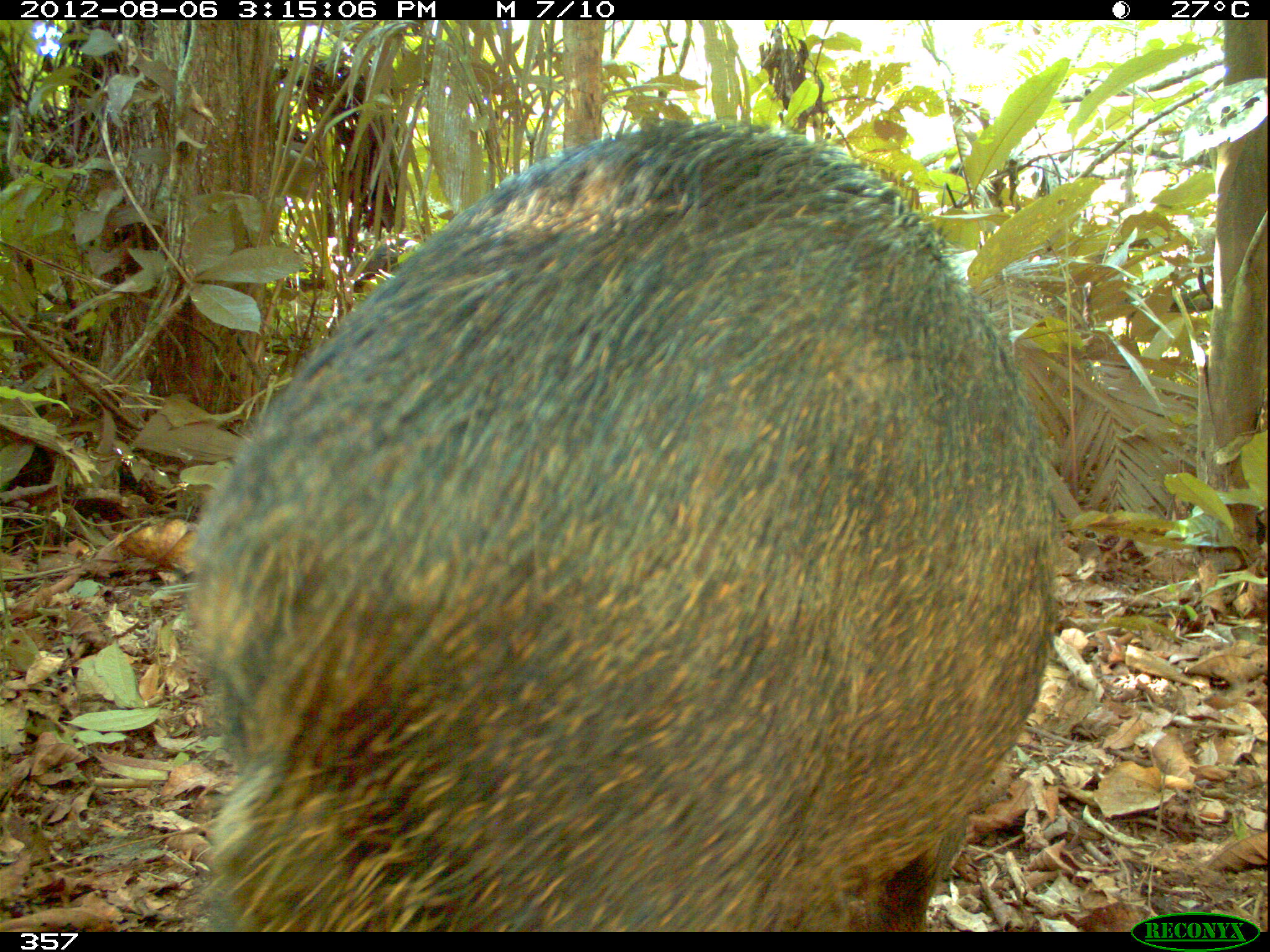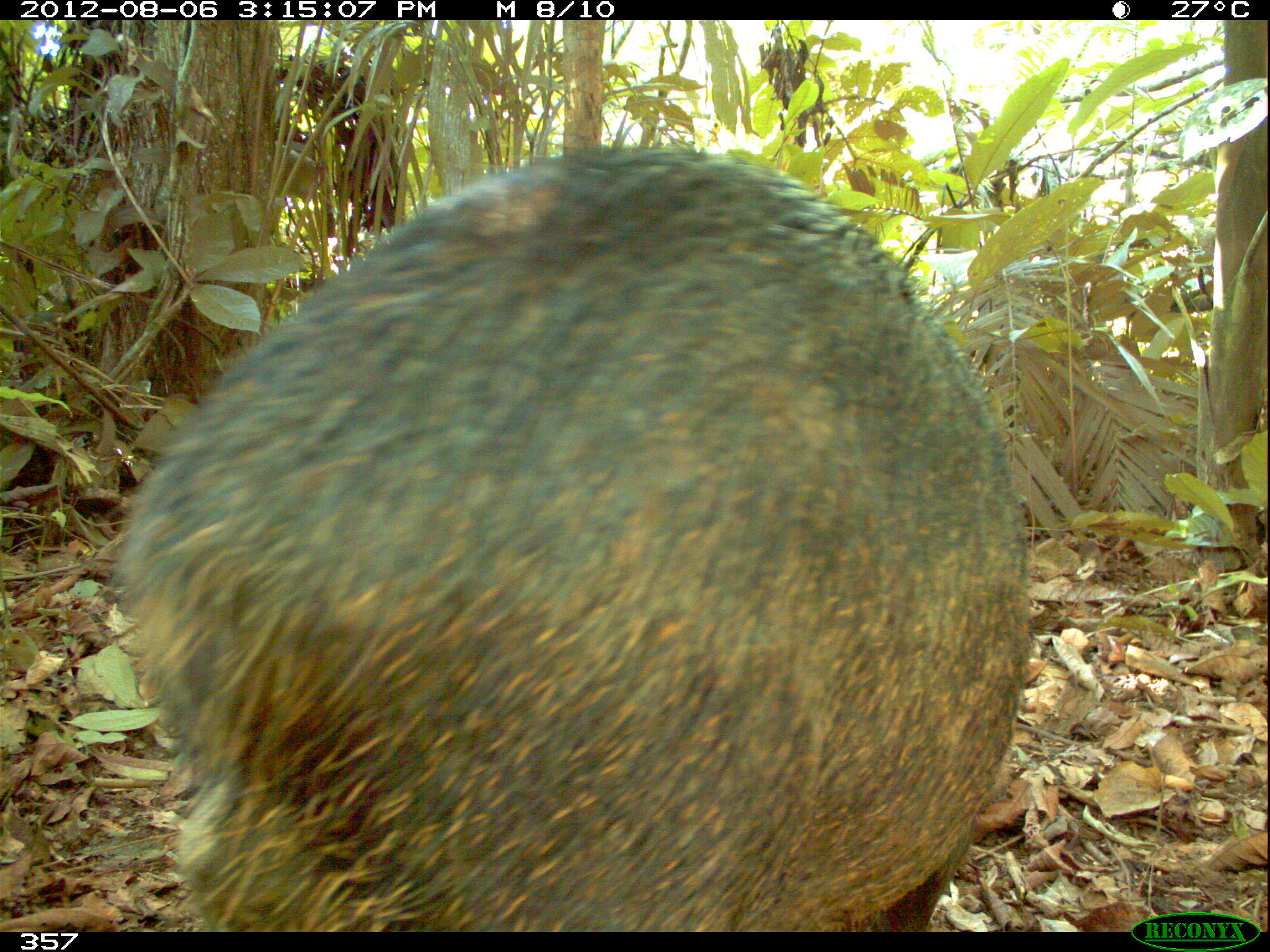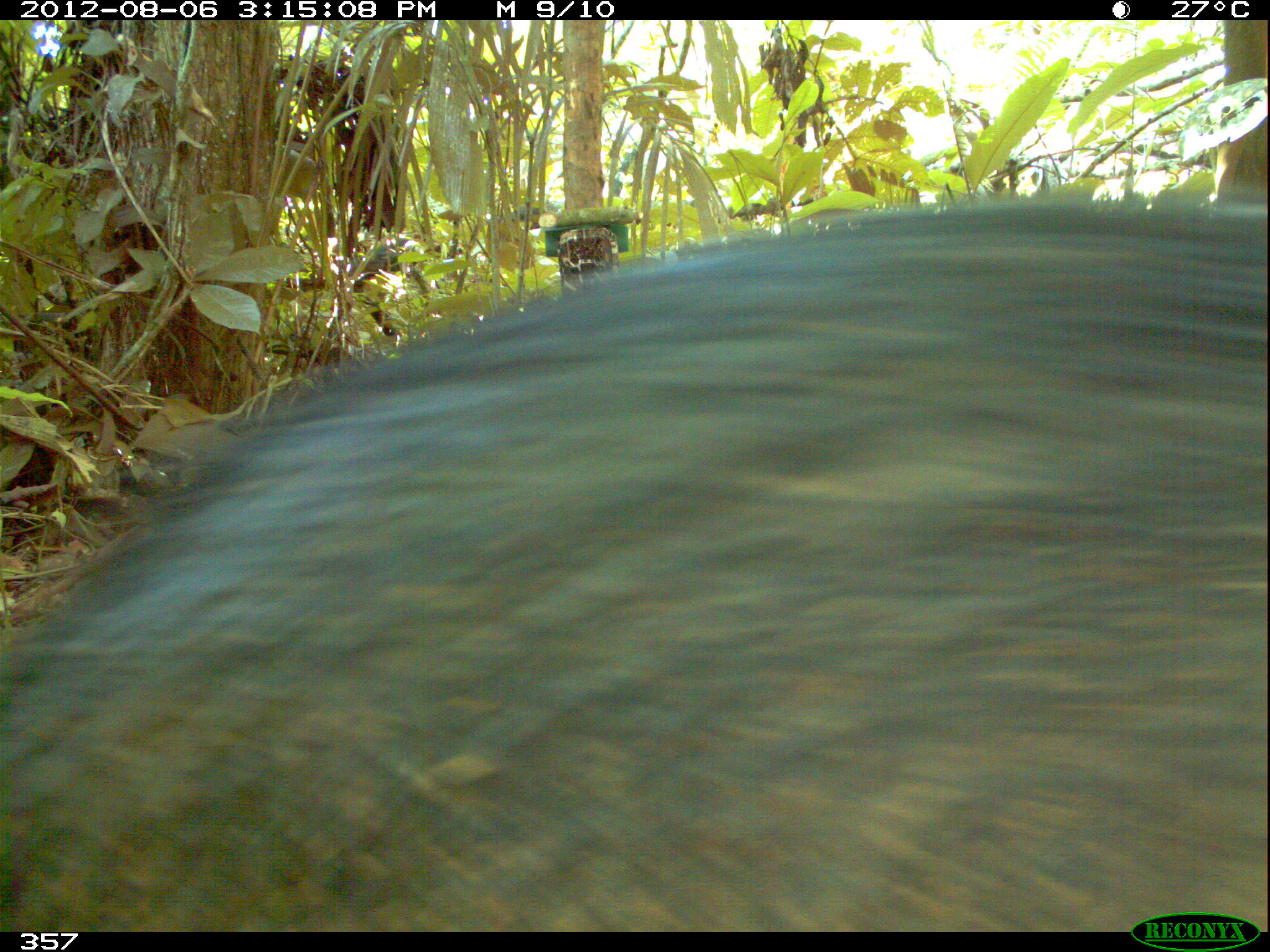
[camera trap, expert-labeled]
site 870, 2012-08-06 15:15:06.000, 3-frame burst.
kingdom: Animalia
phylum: Chordata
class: Mammalia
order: Artiodactyla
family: Tayassuidae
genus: Tayassu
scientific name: Tayassu pecari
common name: white-lipped peccary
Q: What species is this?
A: Tayassu pecari (white-lipped peccary).